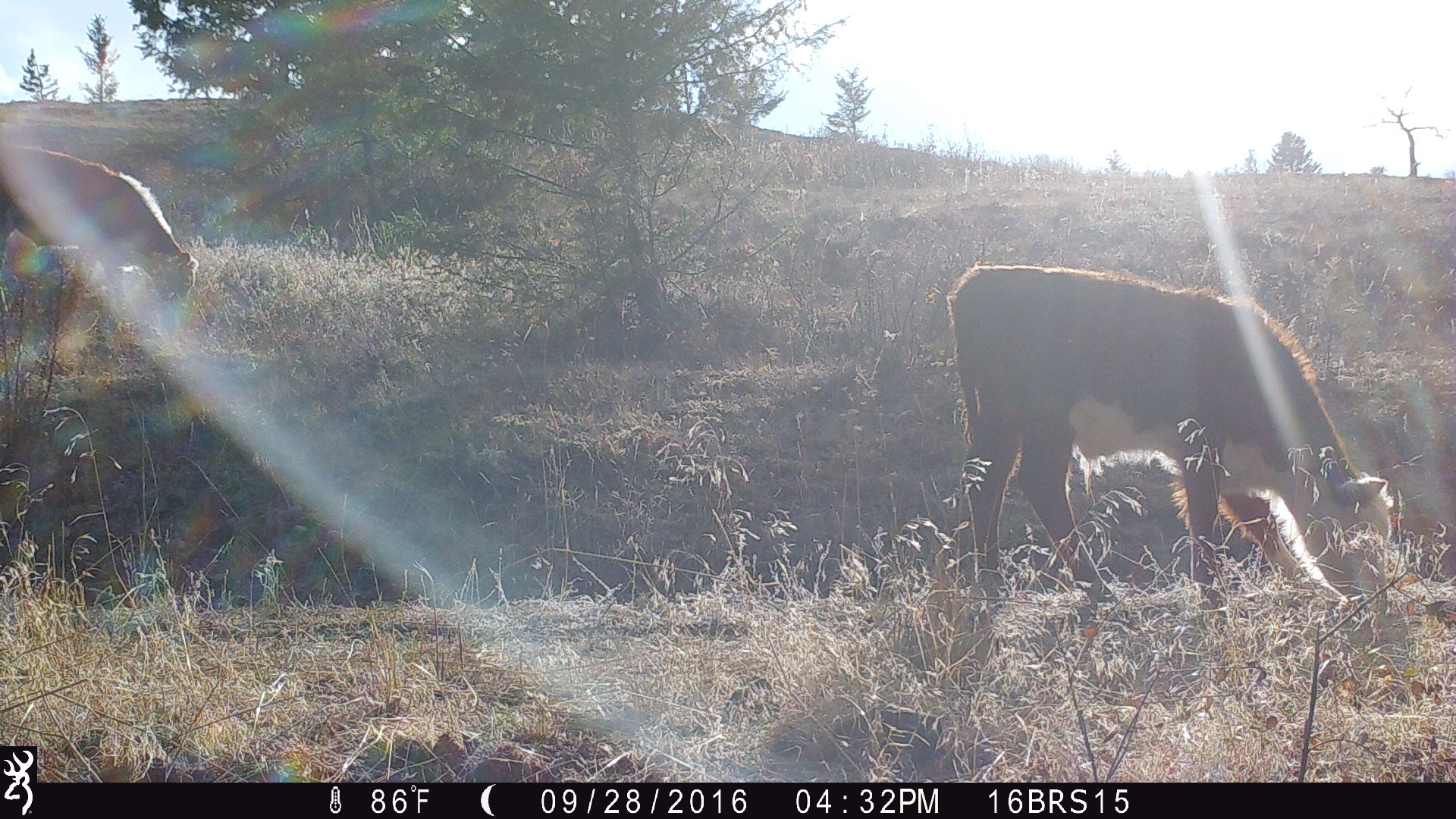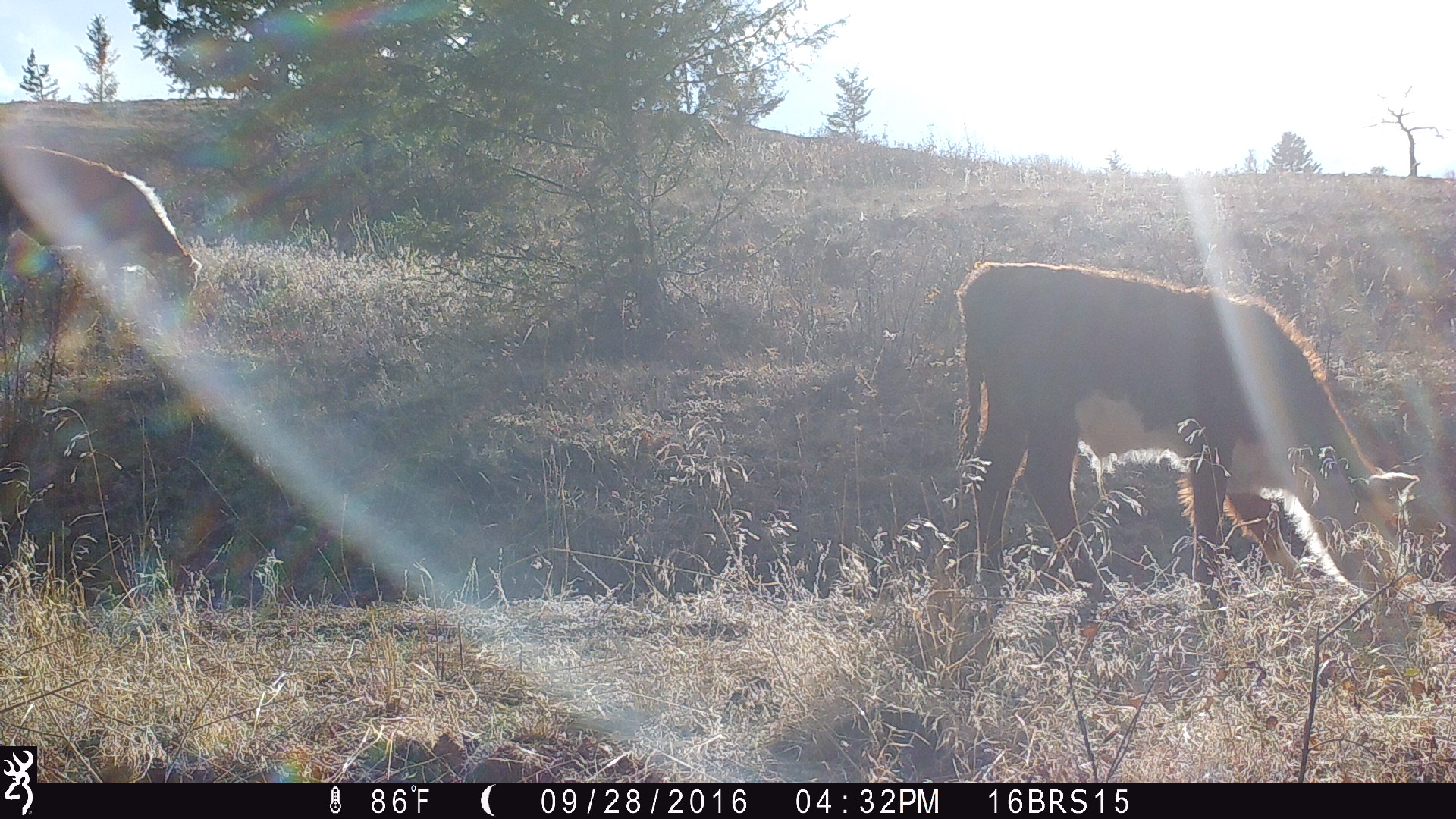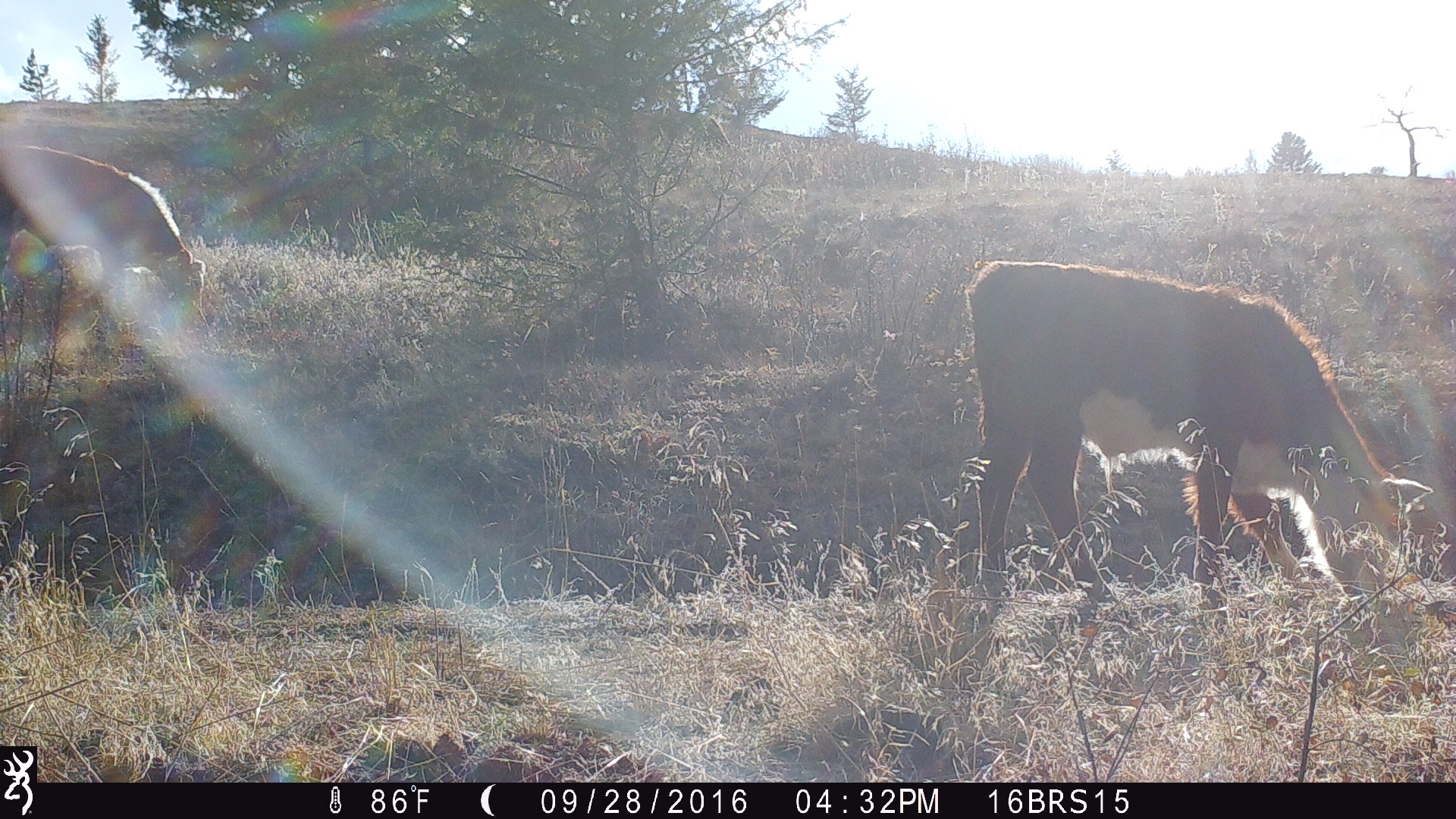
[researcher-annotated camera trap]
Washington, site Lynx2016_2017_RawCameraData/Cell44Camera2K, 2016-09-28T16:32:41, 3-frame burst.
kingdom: Animalia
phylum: Chordata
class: Mammalia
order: Artiodactyla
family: Bovidae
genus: Bos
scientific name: Bos taurus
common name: domestic cattle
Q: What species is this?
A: Domestic cattle (Bos taurus).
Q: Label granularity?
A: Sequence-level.